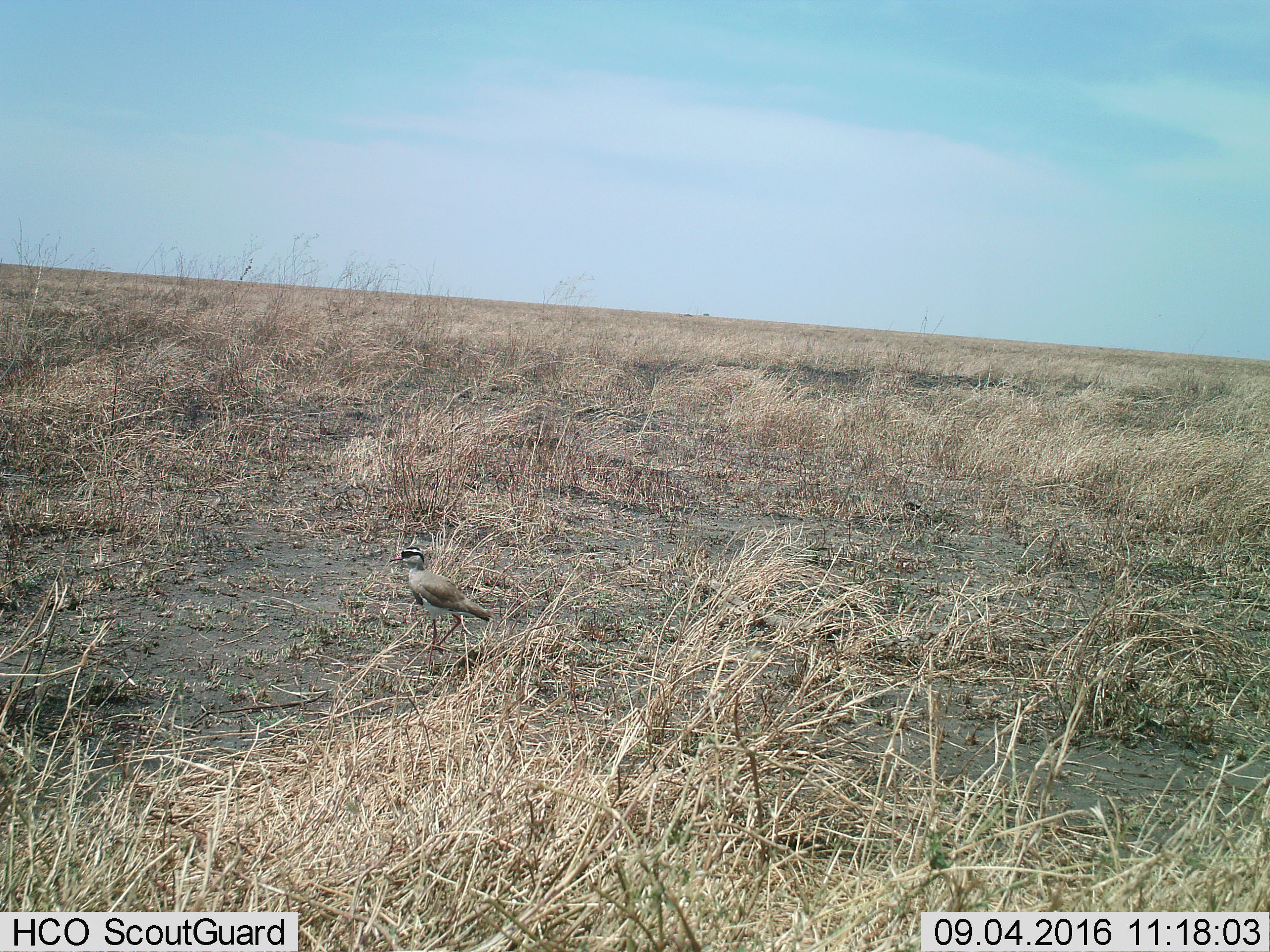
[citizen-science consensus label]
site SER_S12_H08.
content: unidentified animal